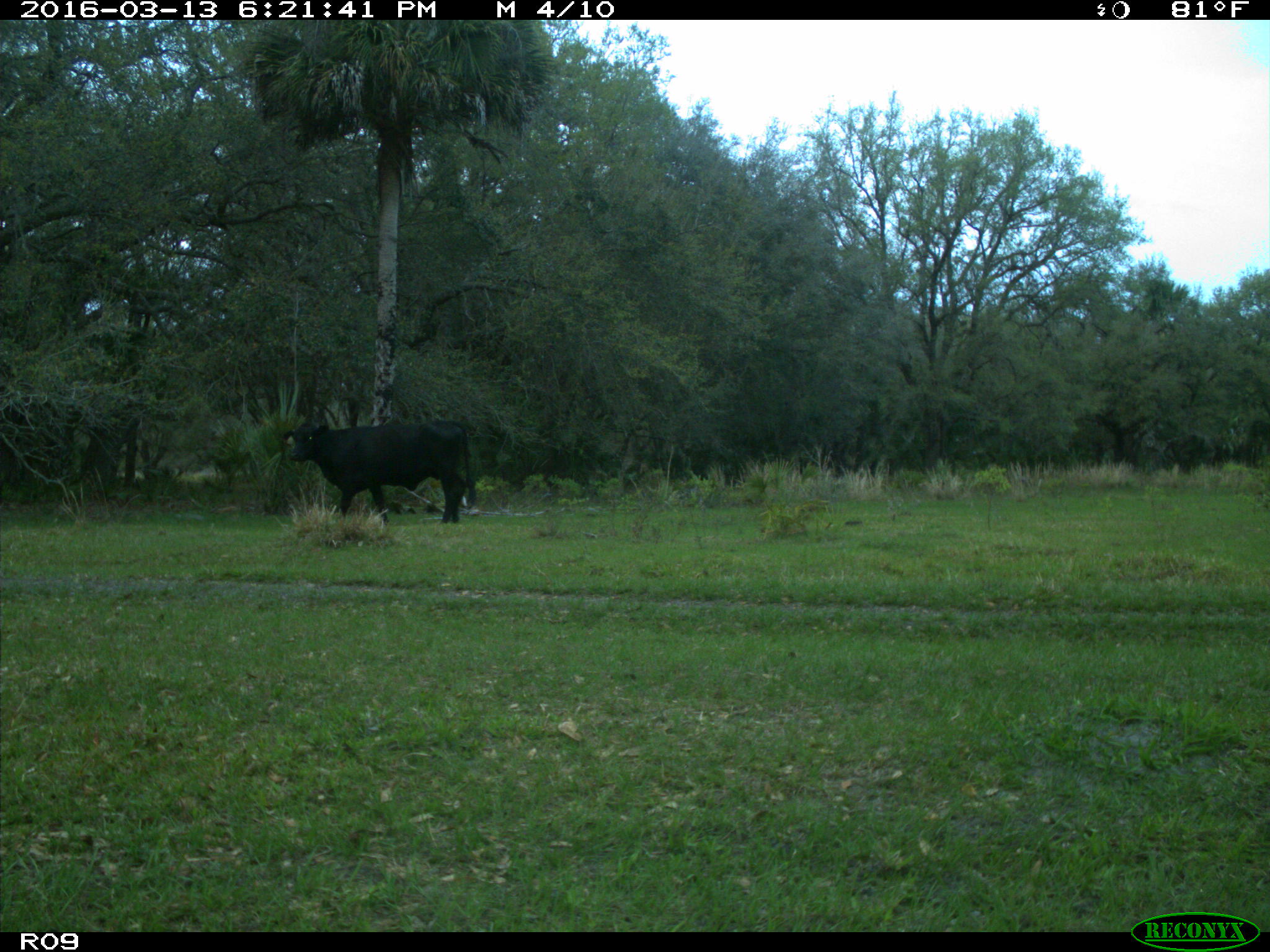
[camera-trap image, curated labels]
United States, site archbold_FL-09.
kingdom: Animalia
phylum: Chordata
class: Mammalia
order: Artiodactyla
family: Bovidae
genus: Bos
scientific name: Bos taurus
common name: domestic cow